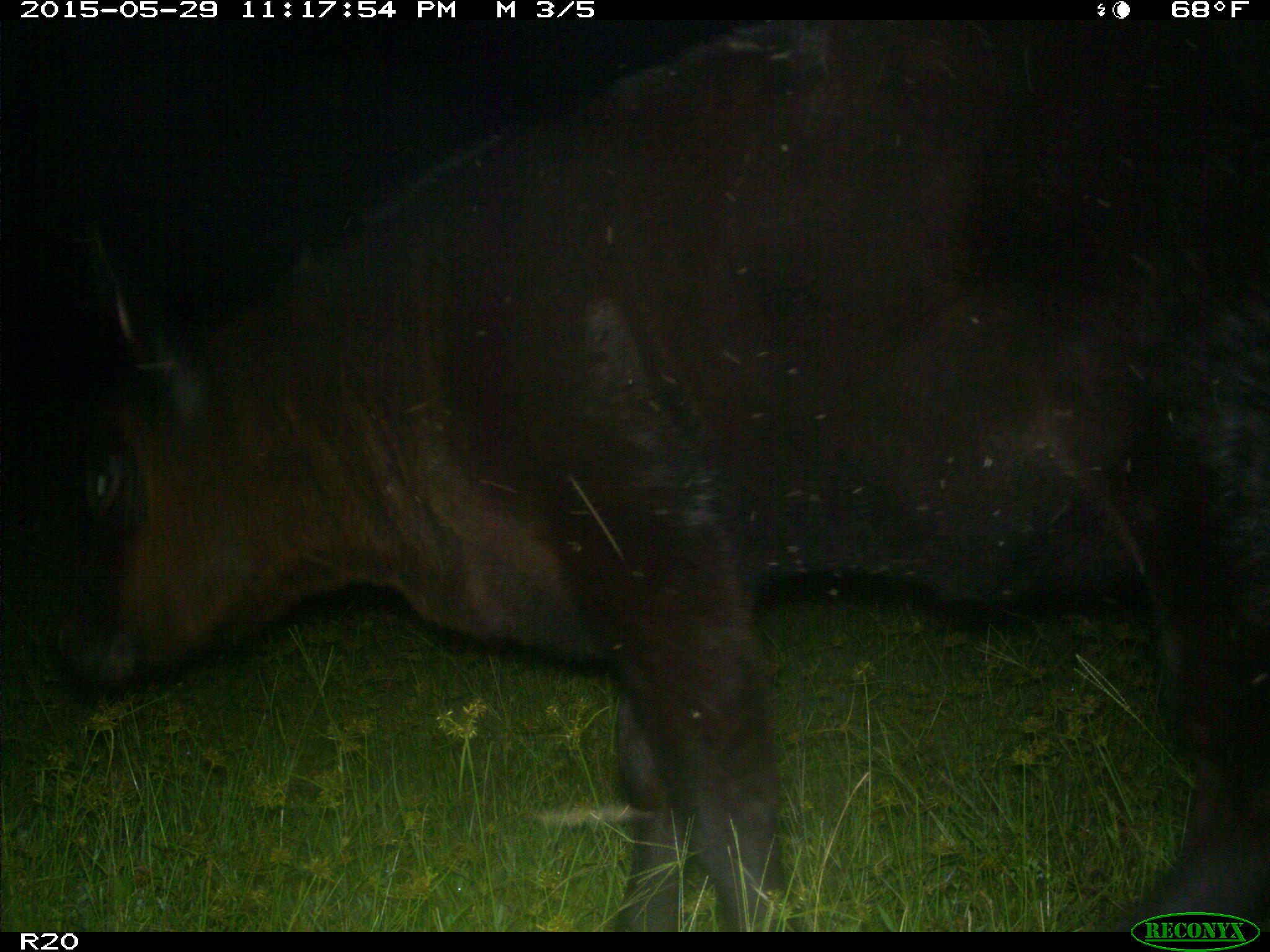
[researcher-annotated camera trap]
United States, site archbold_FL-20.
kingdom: Animalia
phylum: Chordata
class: Mammalia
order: Artiodactyla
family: Bovidae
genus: Bos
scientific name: Bos taurus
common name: domestic cow